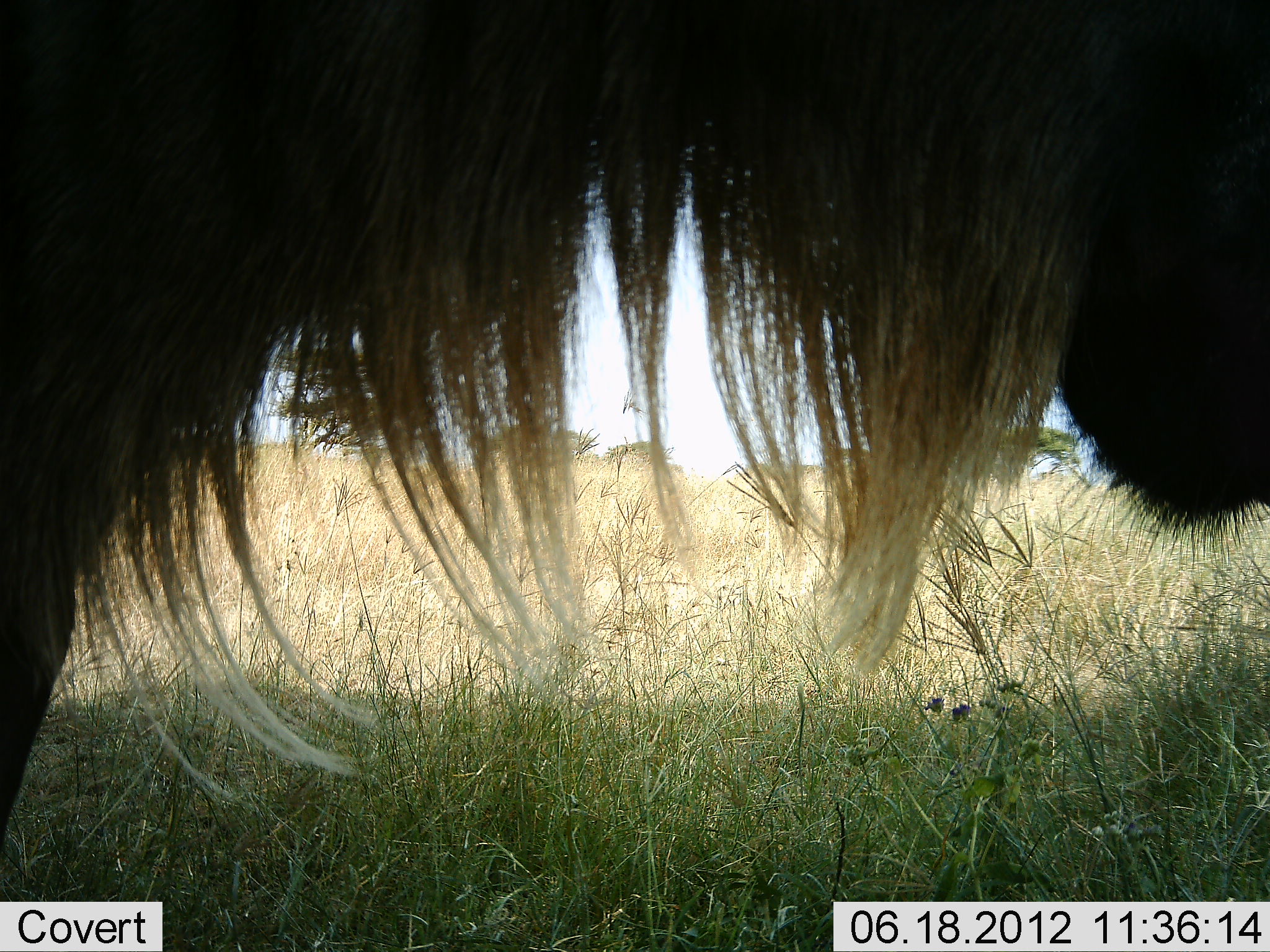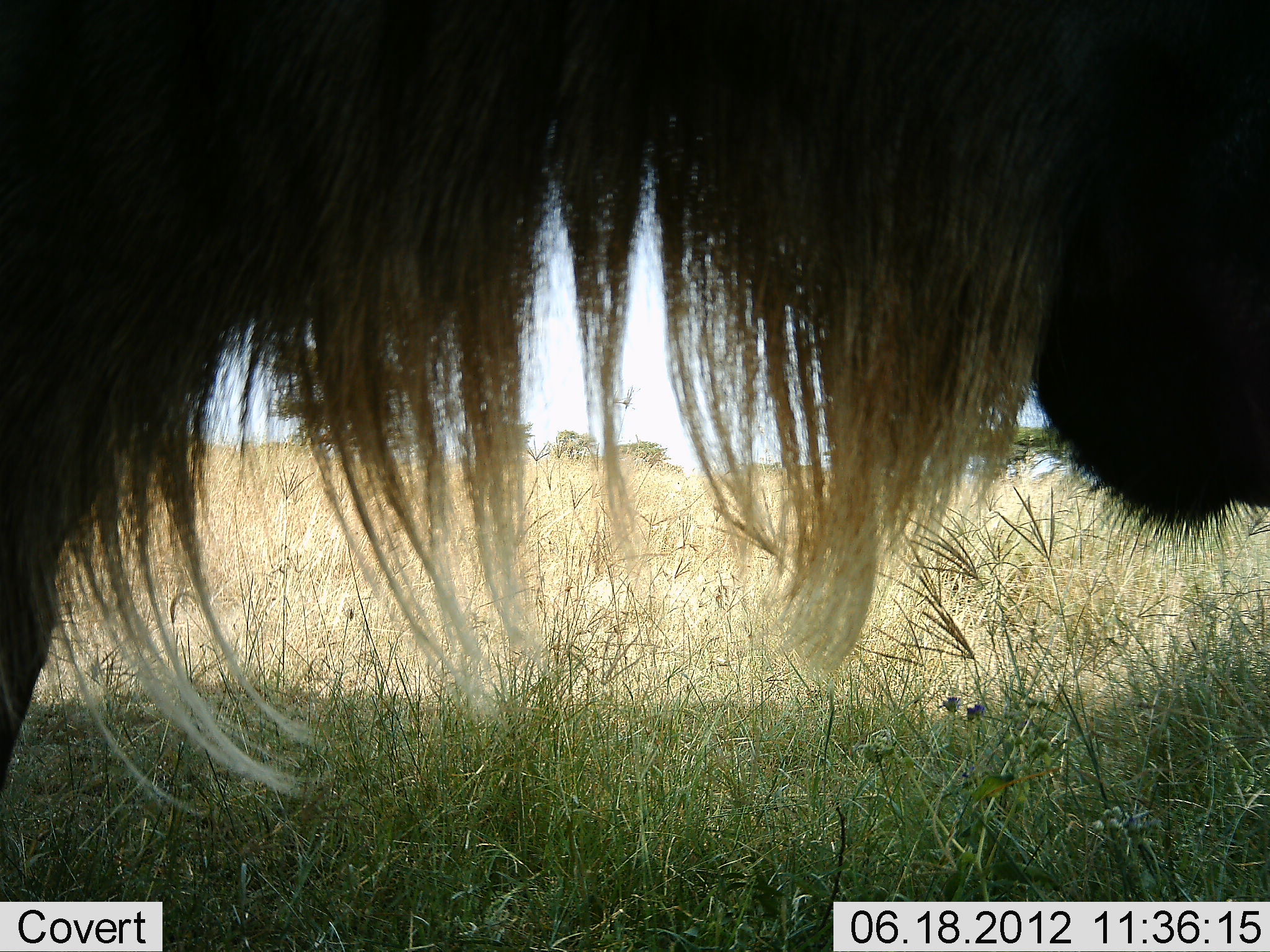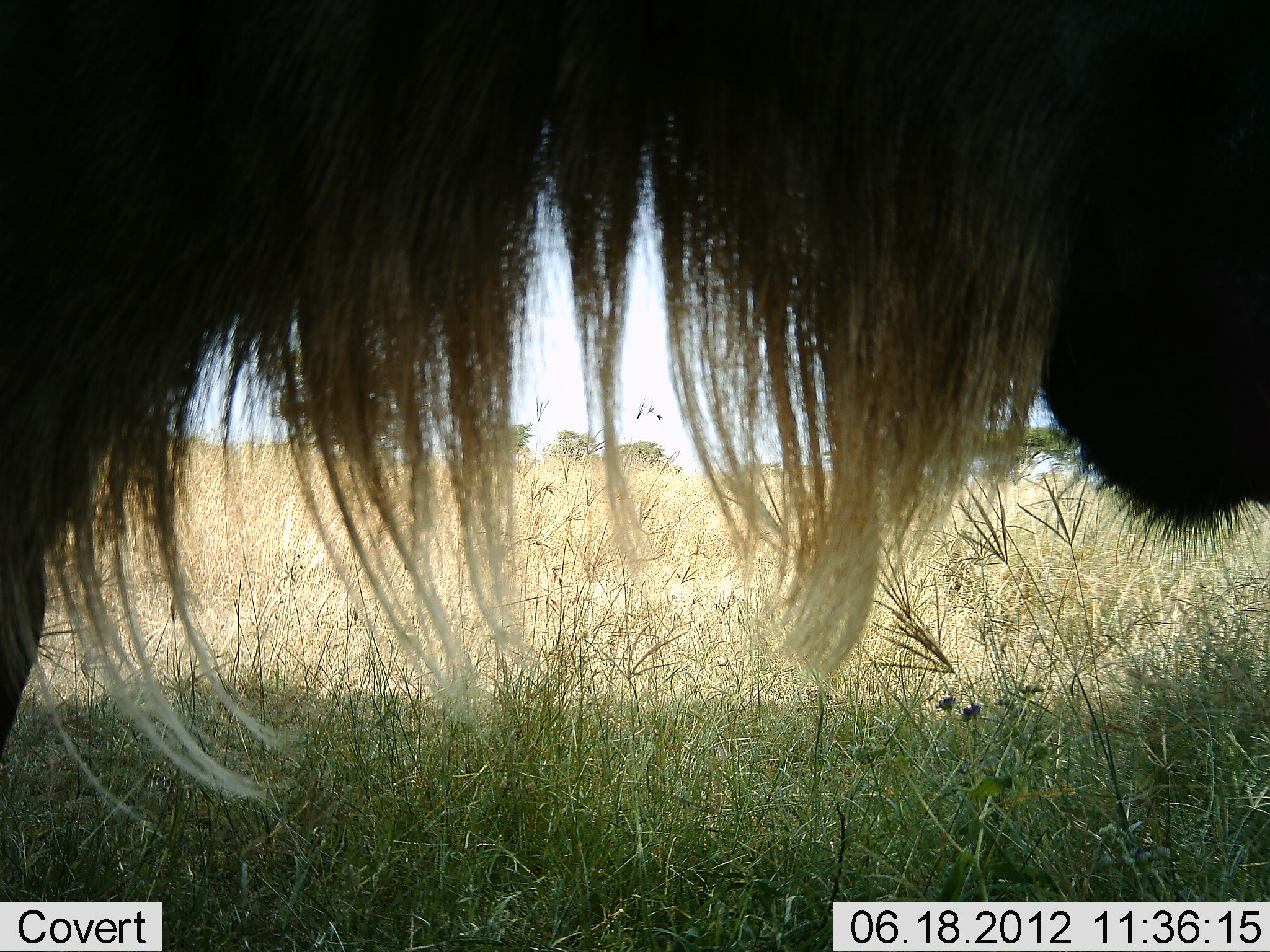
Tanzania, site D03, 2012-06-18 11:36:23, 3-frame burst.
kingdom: Animalia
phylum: Chordata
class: Mammalia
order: Artiodactyla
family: Bovidae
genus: Connochaetes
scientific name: Connochaetes taurinus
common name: blue wildebeest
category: wildebeest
Wildebeest (blue wildebeest) (Connochaetes taurinus), count 1. Behavior (volunteer vote fractions): standing 100%, resting 0%, moving 0%, interacting 0%. Young present (vote fraction): 0%. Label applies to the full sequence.